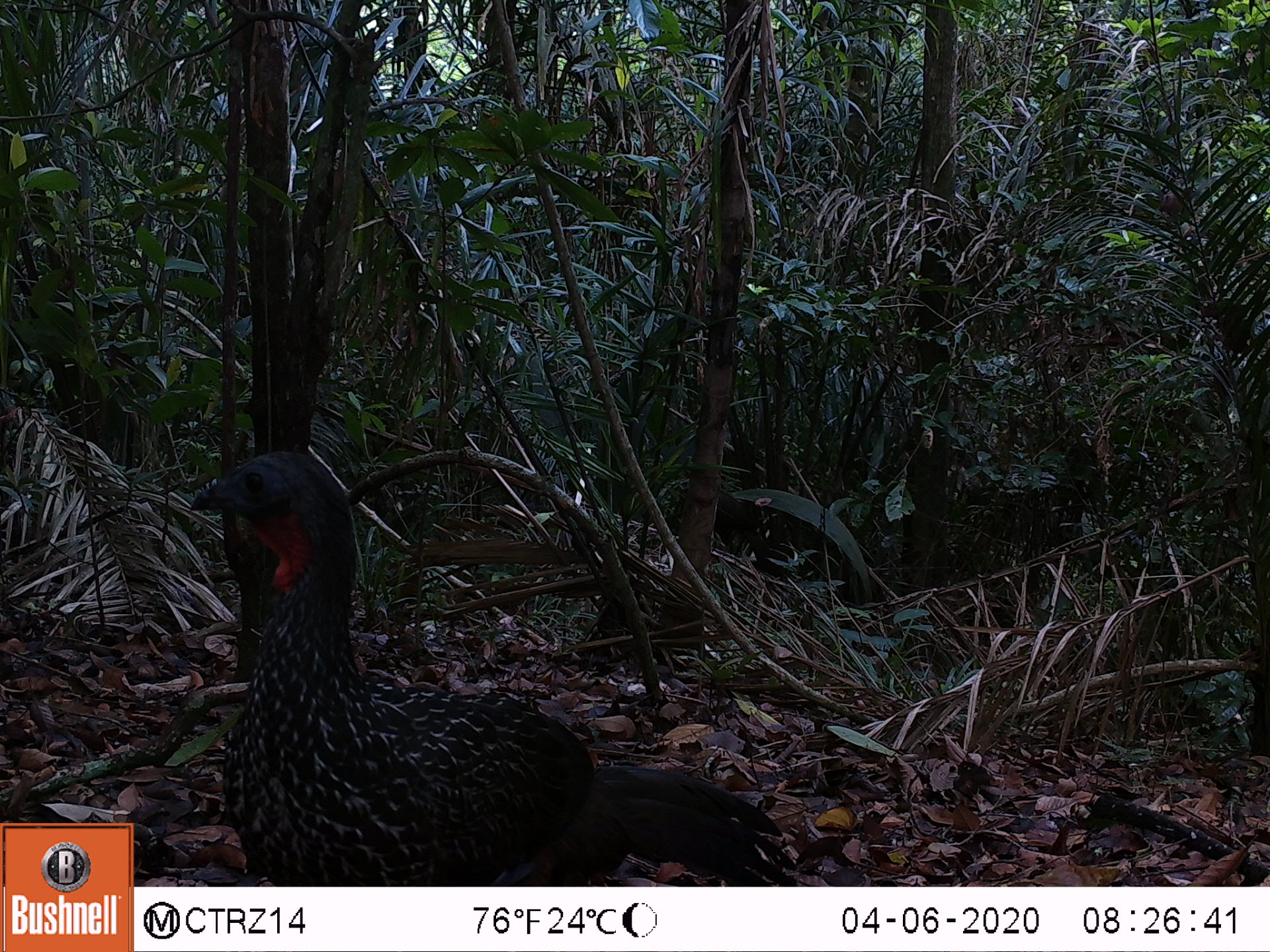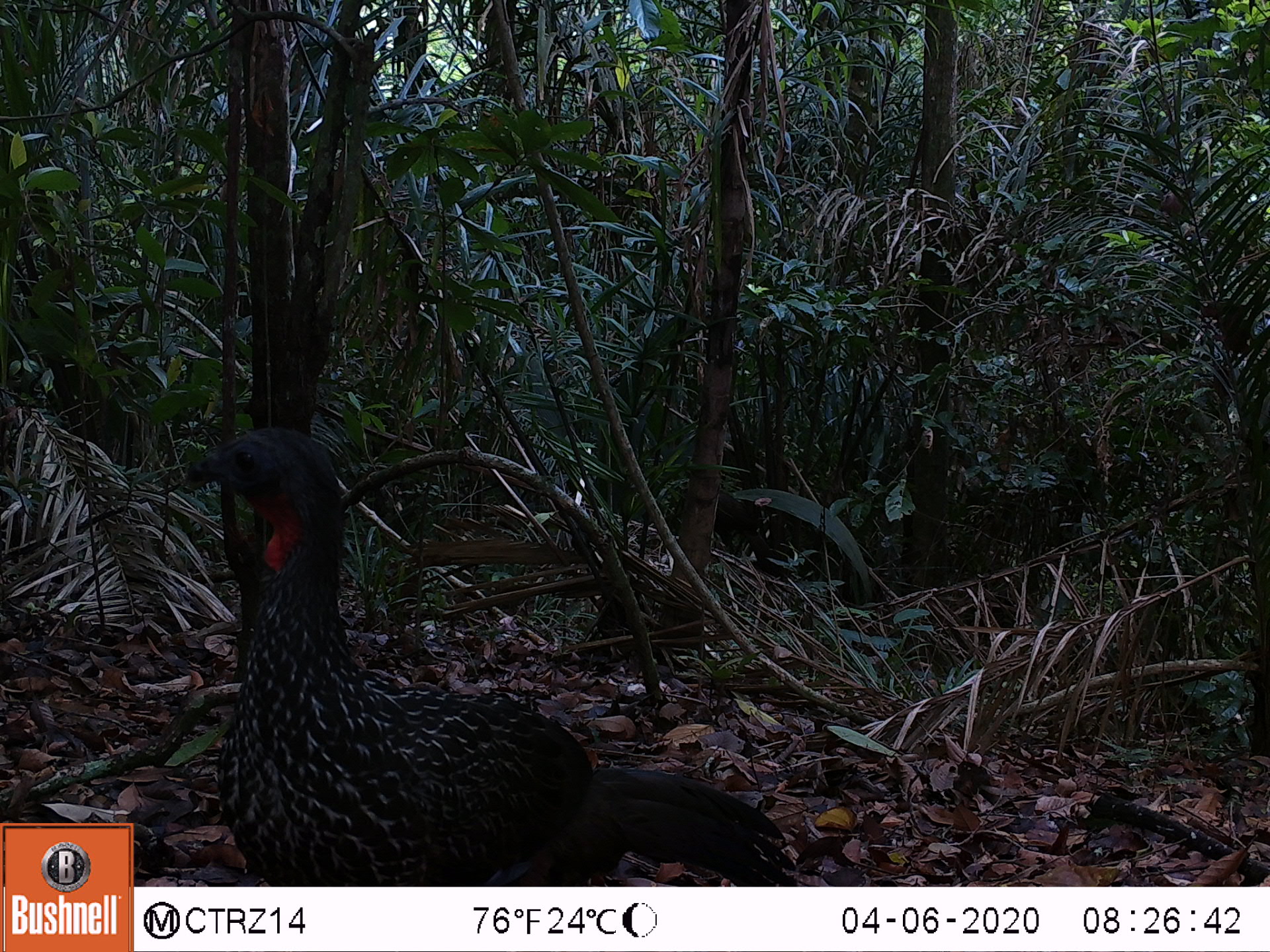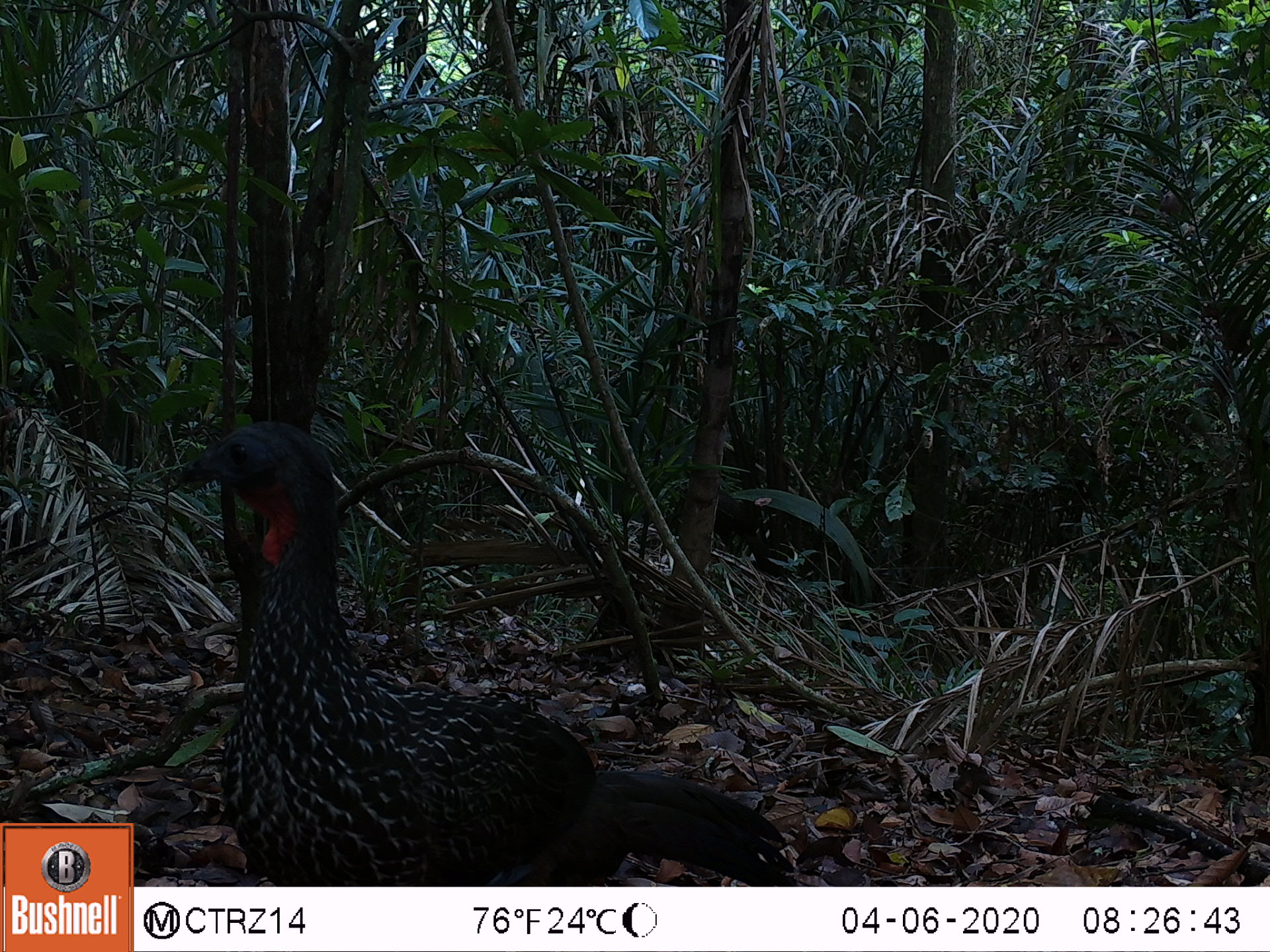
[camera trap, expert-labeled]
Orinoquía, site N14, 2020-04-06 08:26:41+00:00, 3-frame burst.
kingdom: Animalia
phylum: Chordata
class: Aves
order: Galliformes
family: Cracidae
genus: Penelope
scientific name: Penelope jacquacu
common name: spix's guan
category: spixs guan